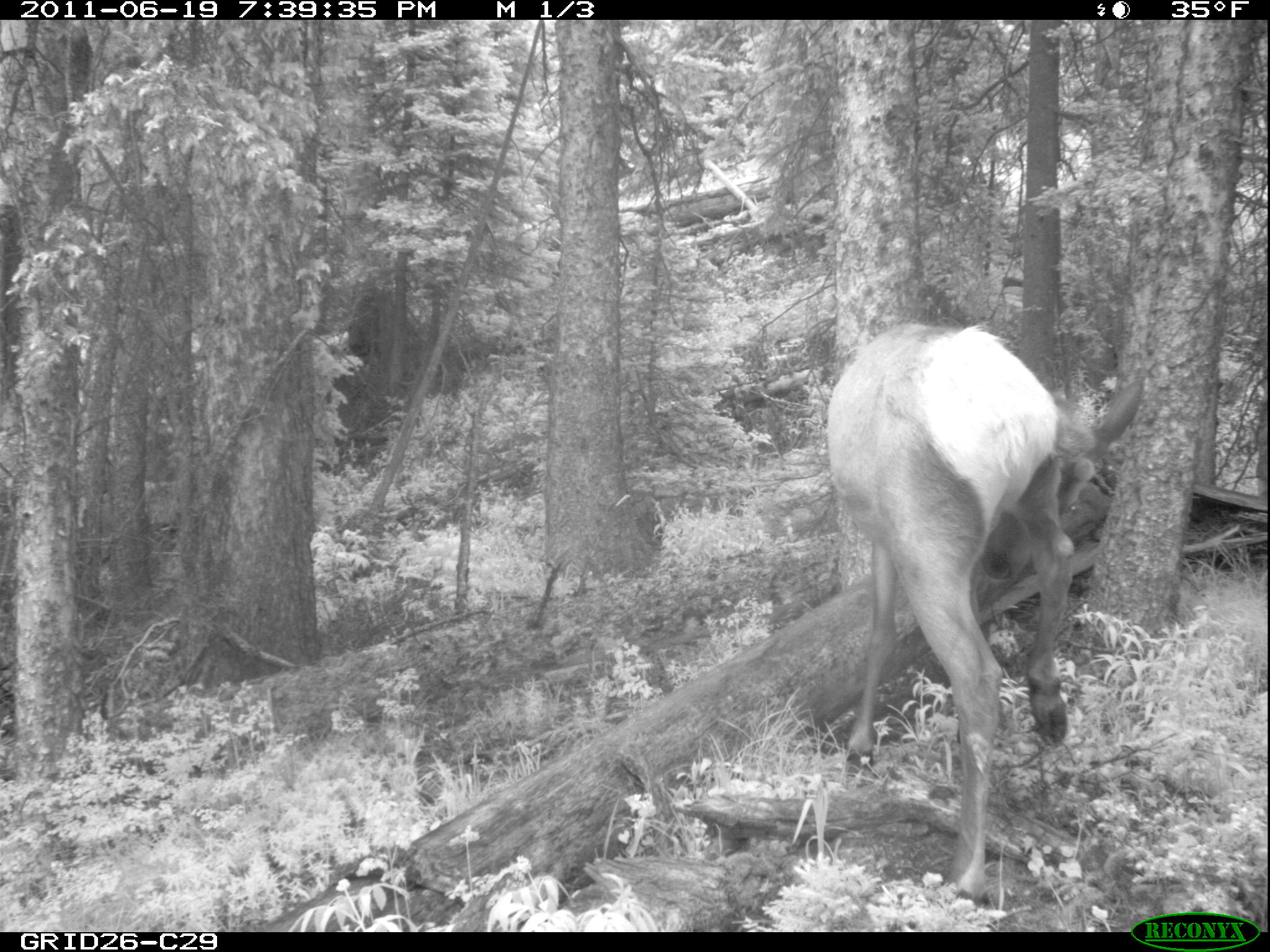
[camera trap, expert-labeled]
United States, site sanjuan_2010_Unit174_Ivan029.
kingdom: Animalia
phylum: Chordata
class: Mammalia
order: Artiodactyla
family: Cervidae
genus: Cervus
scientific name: Cervus elaphus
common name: red deer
Cervus elaphus (red deer).